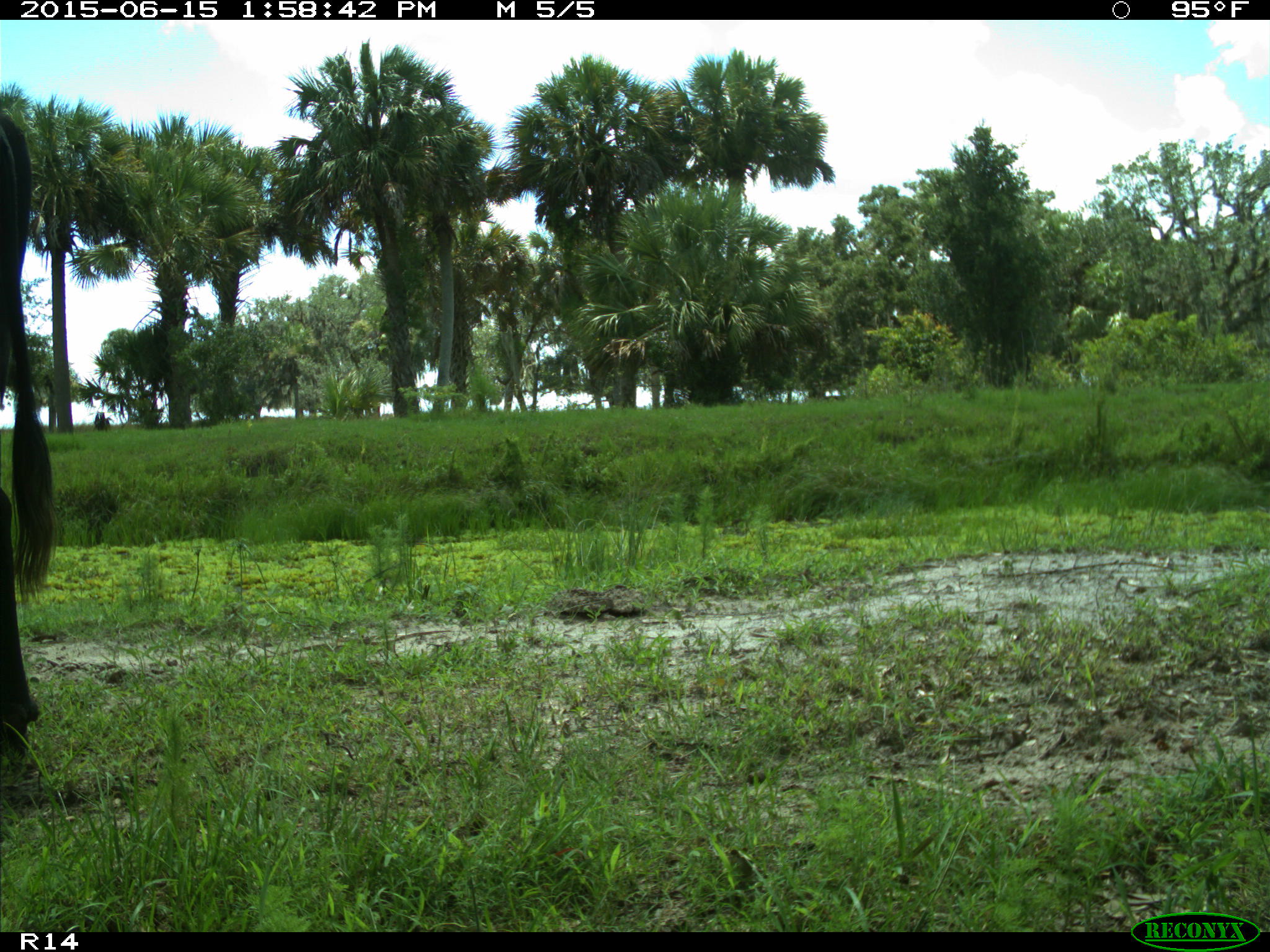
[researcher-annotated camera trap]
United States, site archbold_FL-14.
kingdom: Animalia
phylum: Chordata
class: Mammalia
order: Artiodactyla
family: Bovidae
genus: Bos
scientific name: Bos taurus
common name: domestic cow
Bos taurus (domestic cow).